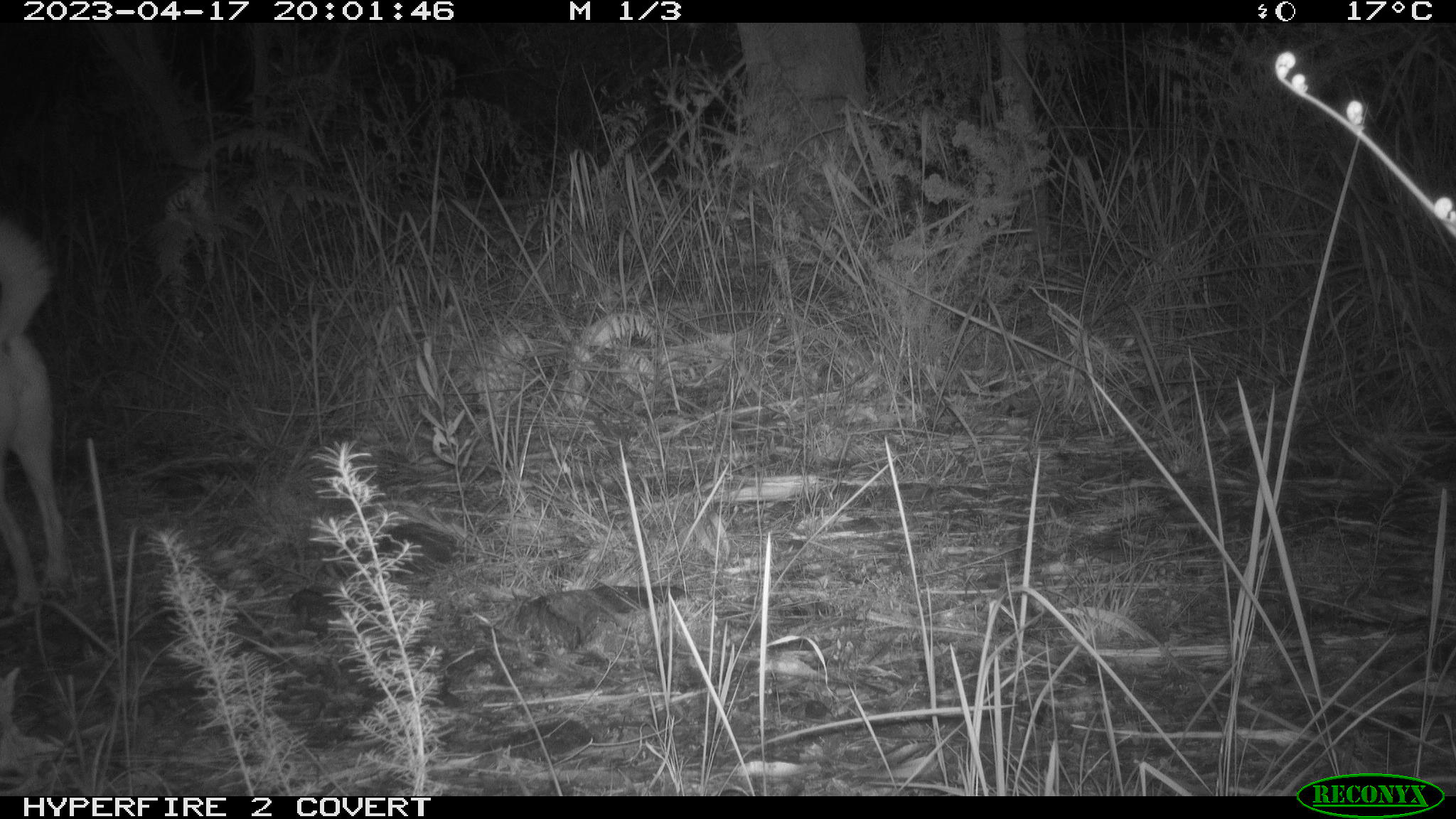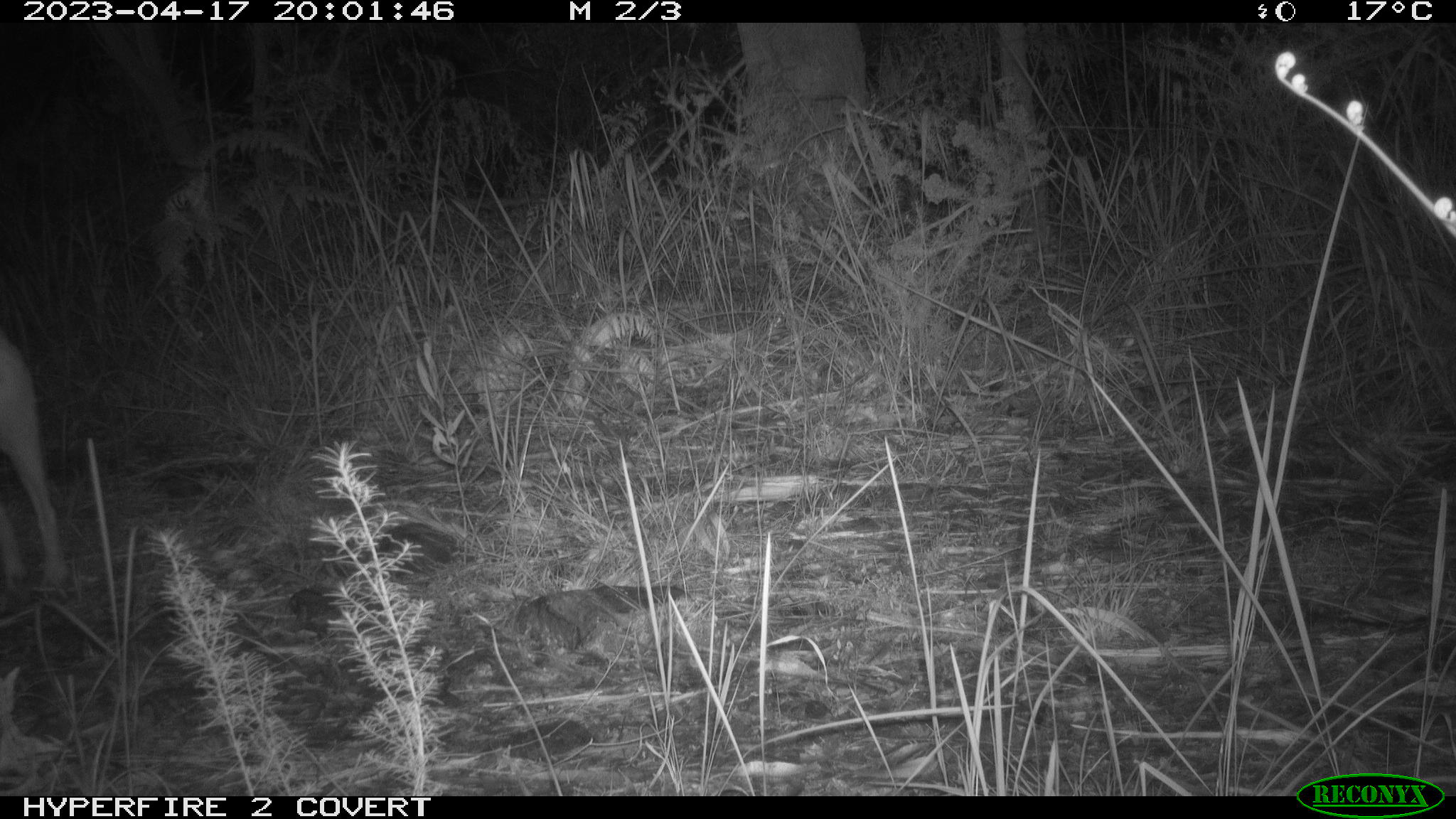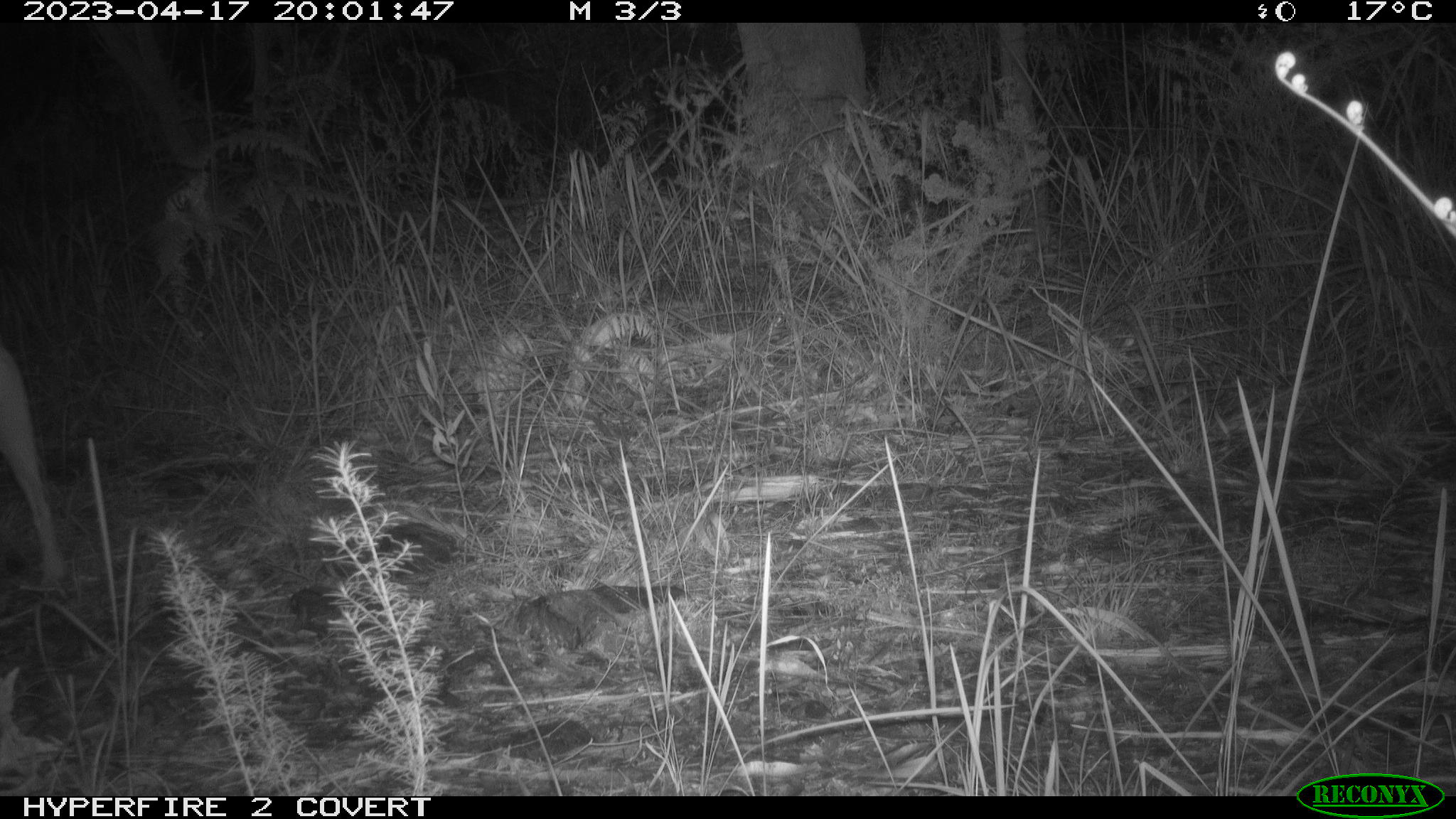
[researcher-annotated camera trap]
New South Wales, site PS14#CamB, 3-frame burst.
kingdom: Animalia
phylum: Chordata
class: Mammalia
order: Carnivora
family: Canidae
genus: Canis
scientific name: Canis familiaris dingo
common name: dingo